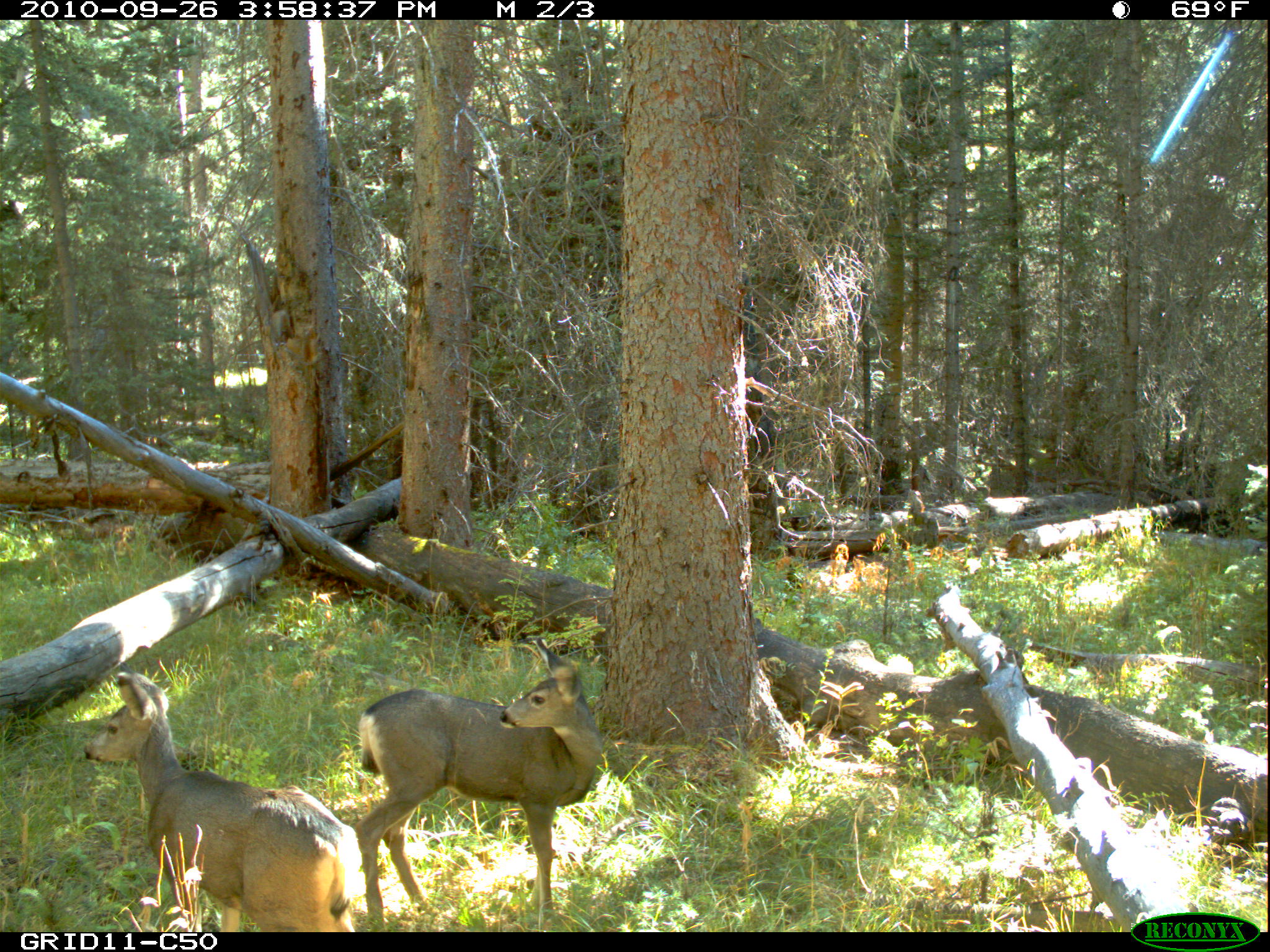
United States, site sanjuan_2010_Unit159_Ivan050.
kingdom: Animalia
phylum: Chordata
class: Mammalia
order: Artiodactyla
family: Cervidae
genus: Odocoileus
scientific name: Odocoileus hemionus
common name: mule deer